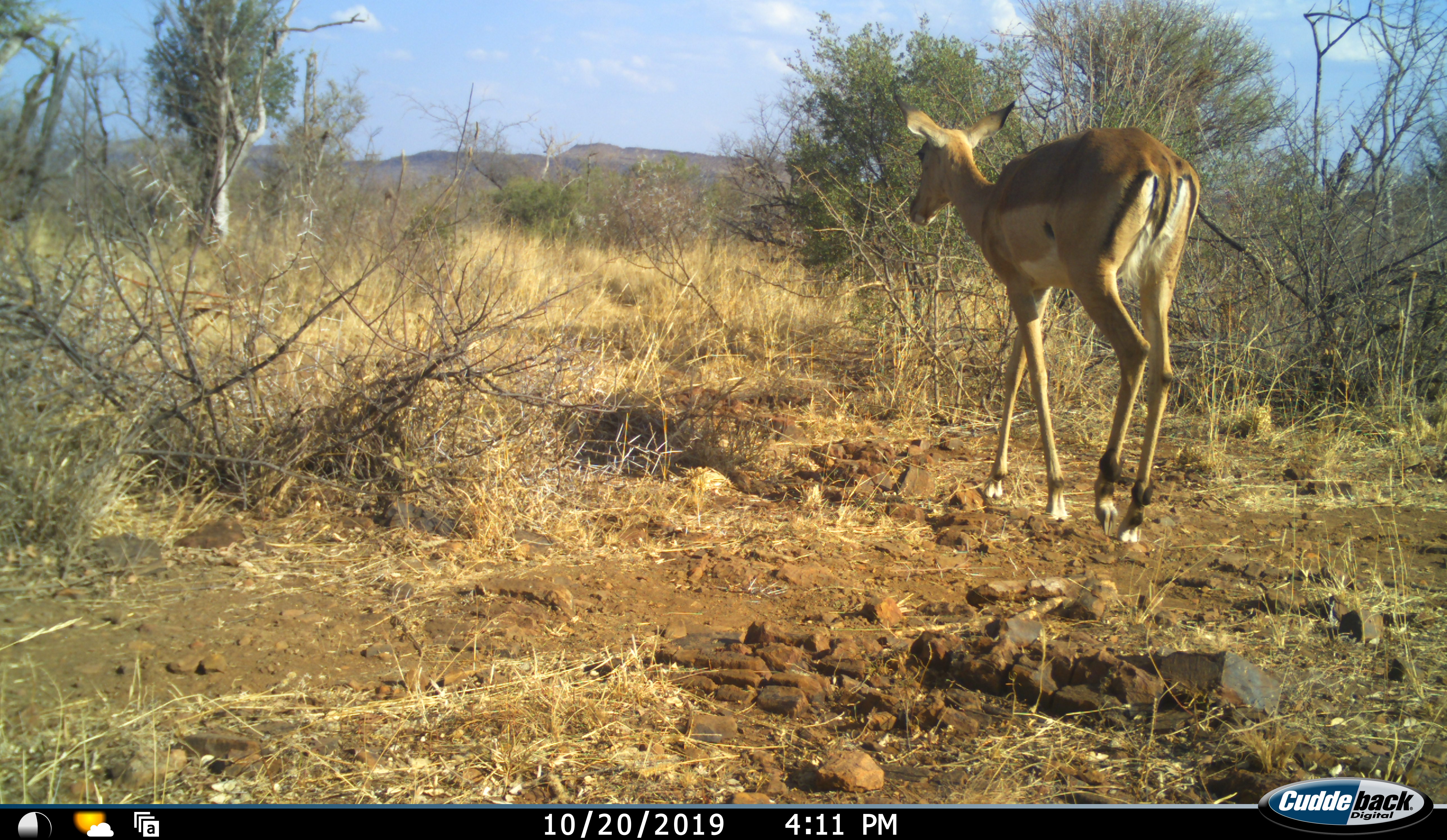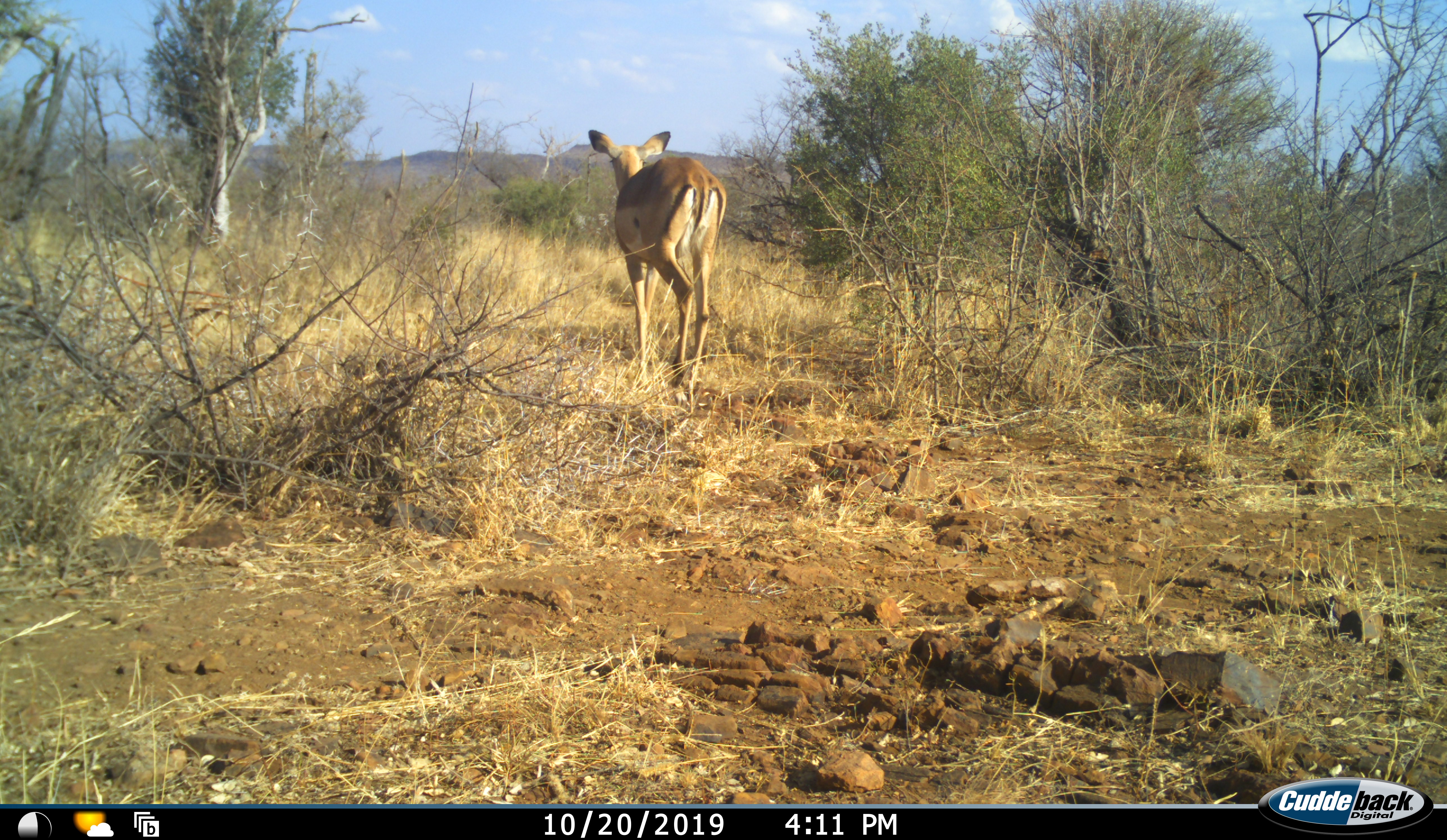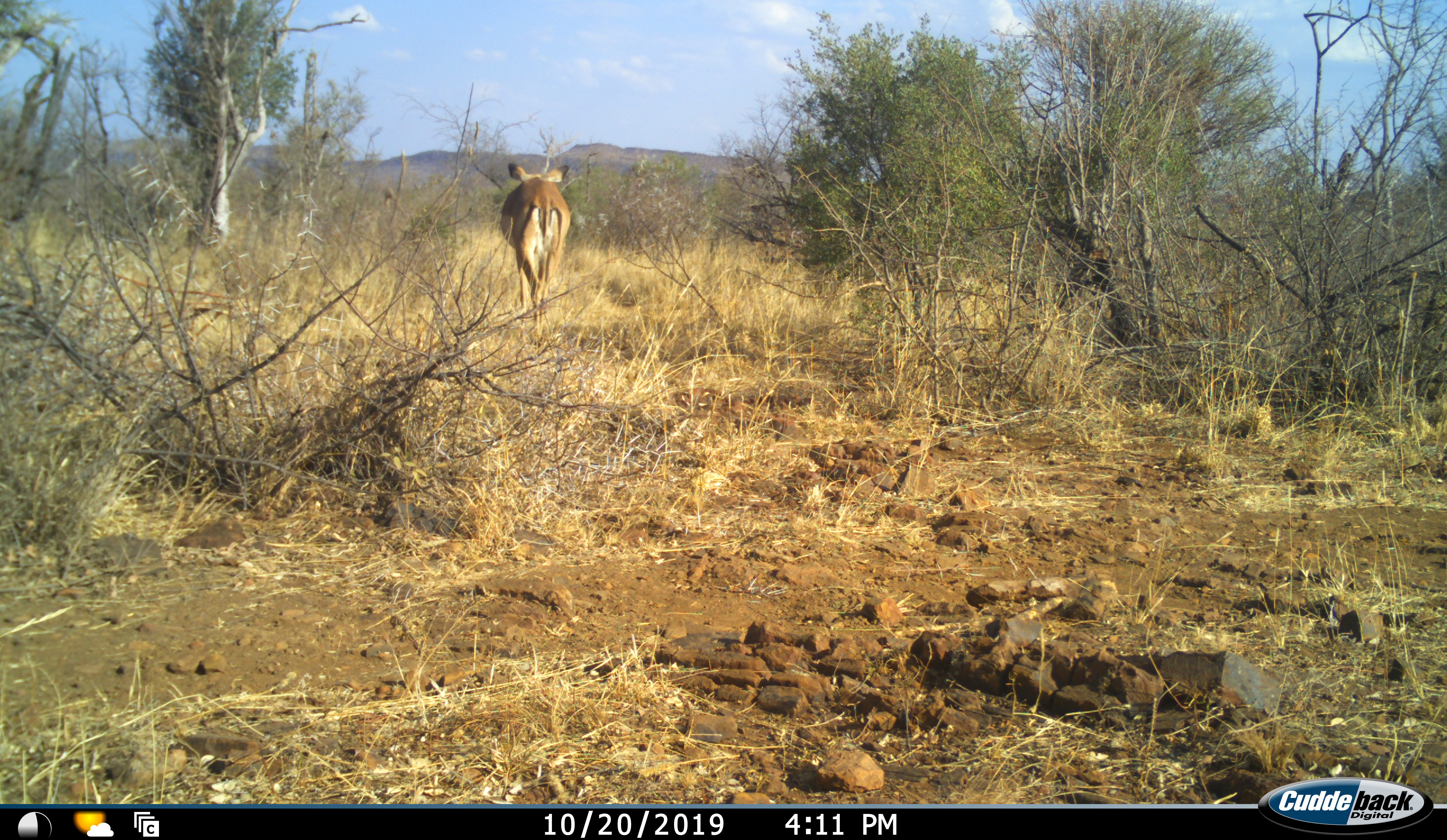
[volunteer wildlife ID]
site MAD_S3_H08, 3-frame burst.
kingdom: Animalia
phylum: Chordata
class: Mammalia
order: Artiodactyla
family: Bovidae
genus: Aepyceros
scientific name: Aepyceros melampus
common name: impala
Impala (Aepyceros melampus), count 1. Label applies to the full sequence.